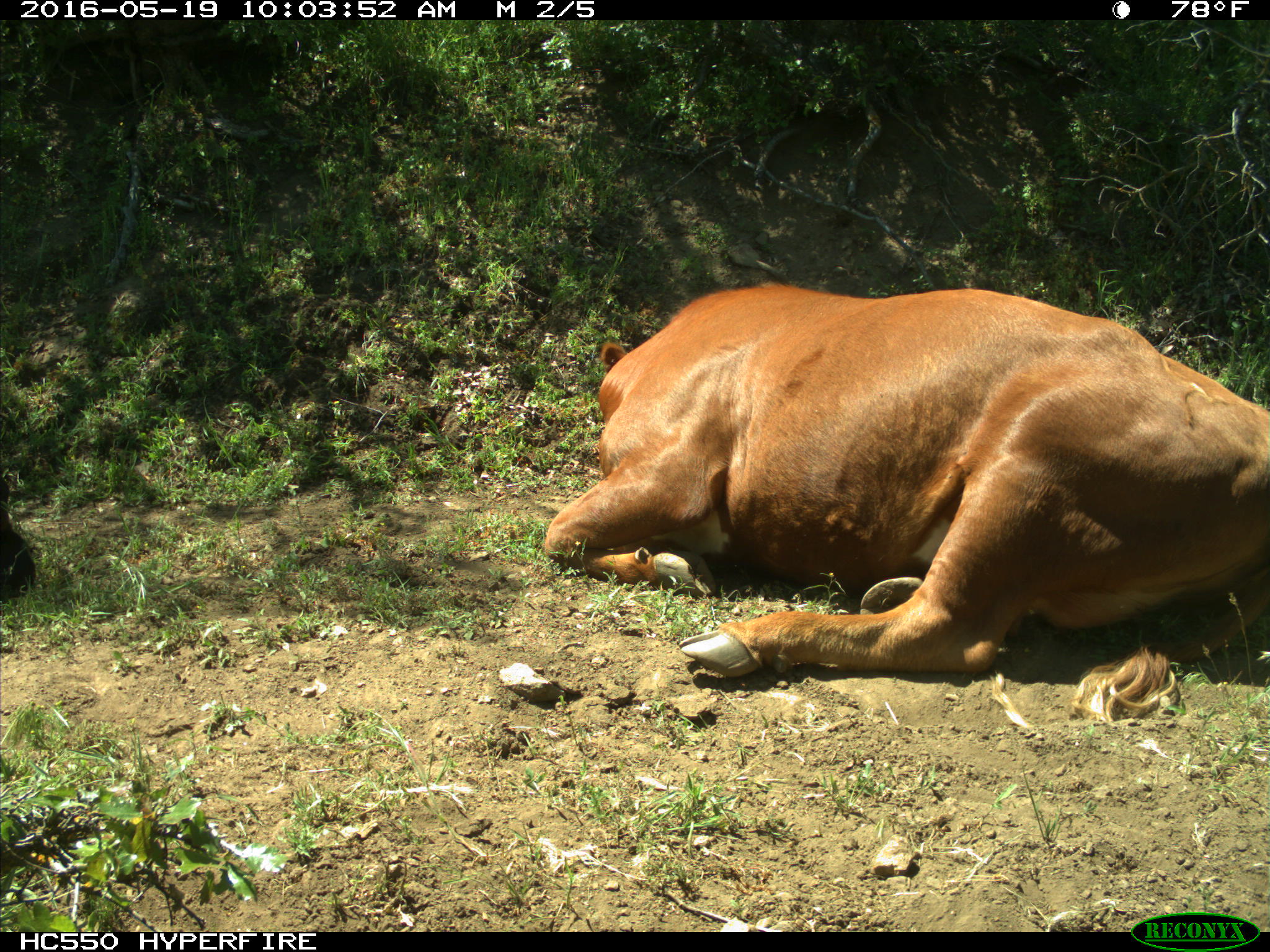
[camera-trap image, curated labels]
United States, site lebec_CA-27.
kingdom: Animalia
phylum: Chordata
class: Mammalia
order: Artiodactyla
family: Bovidae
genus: Bos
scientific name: Bos taurus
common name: domestic cow